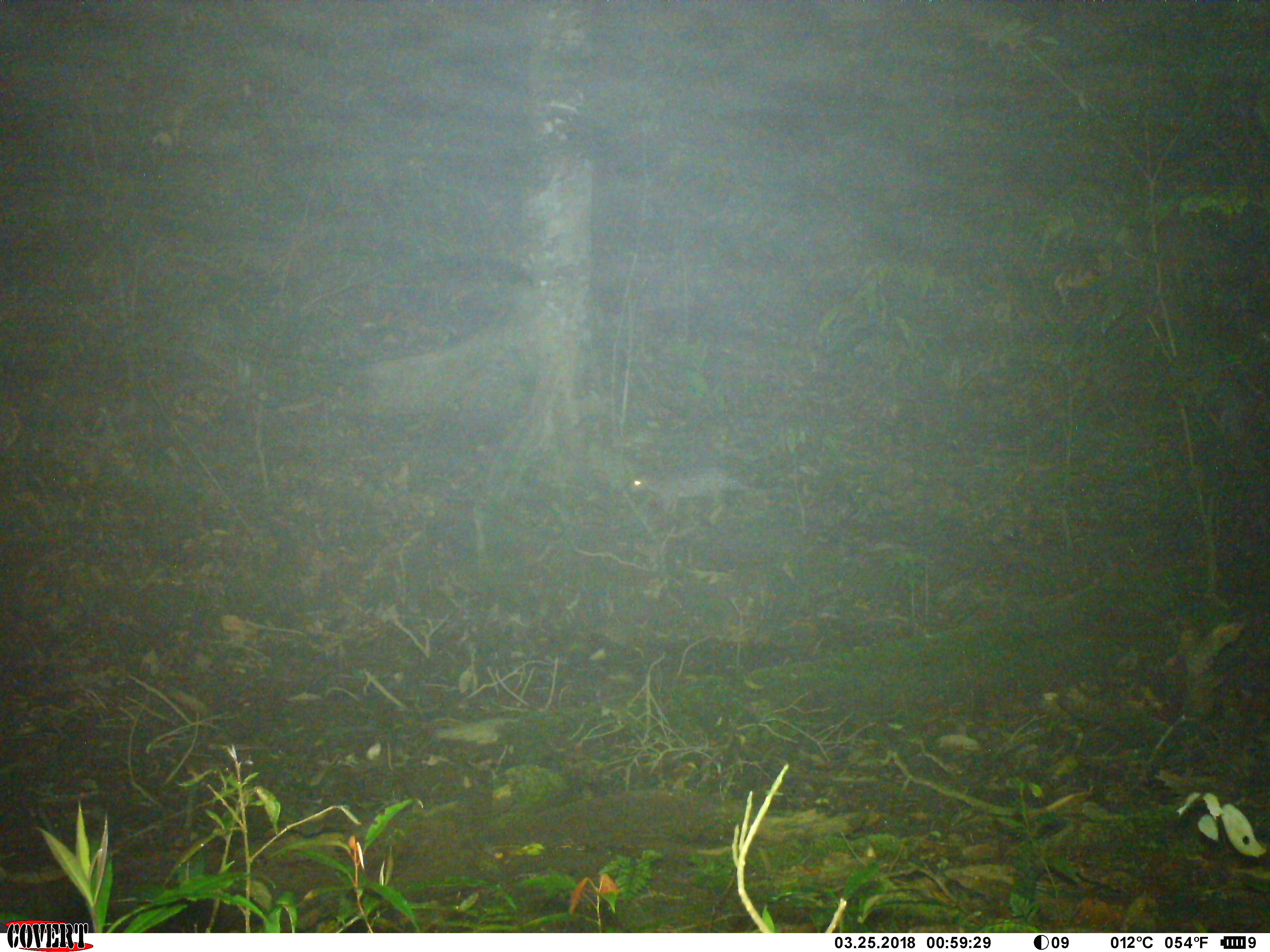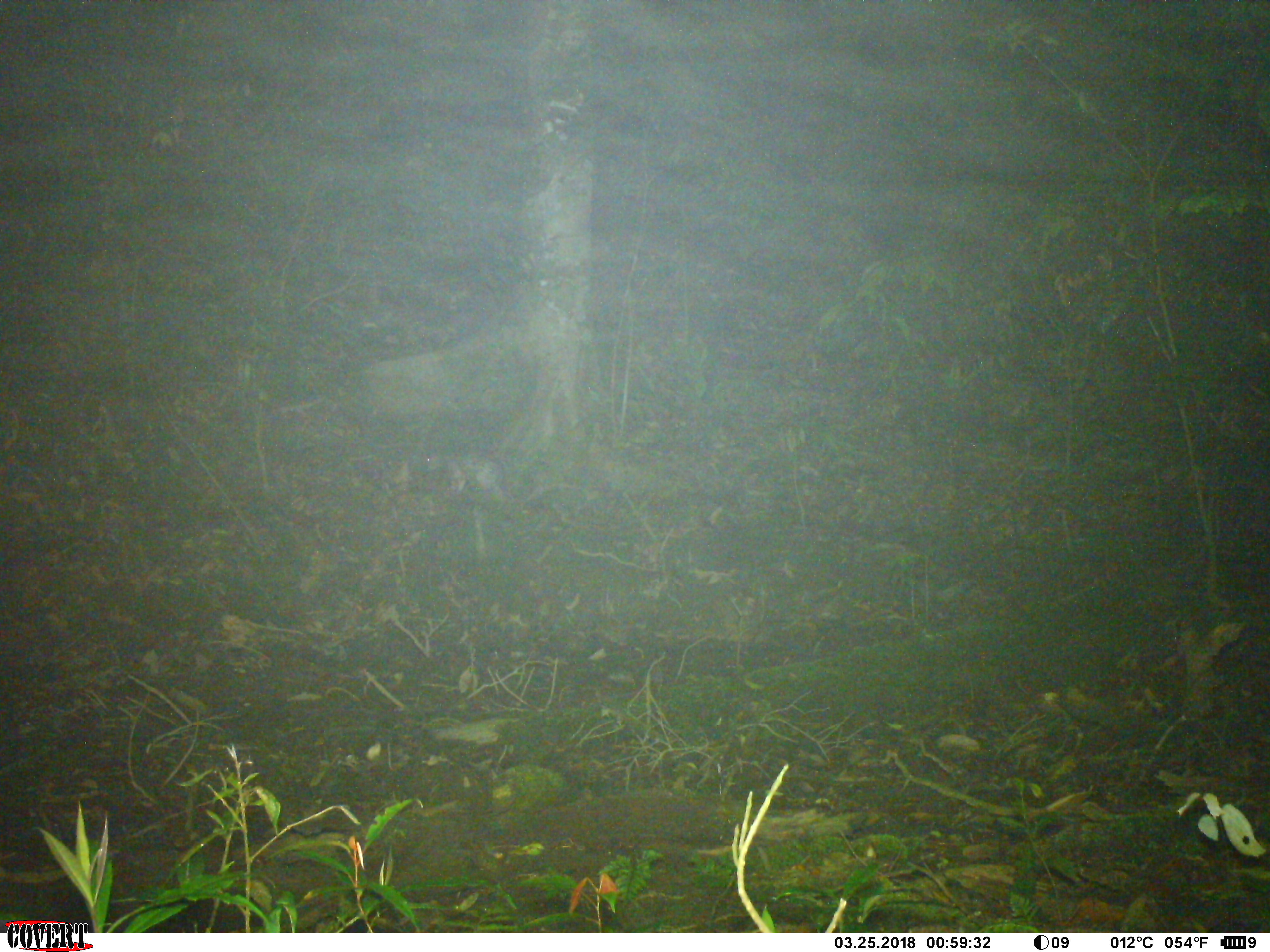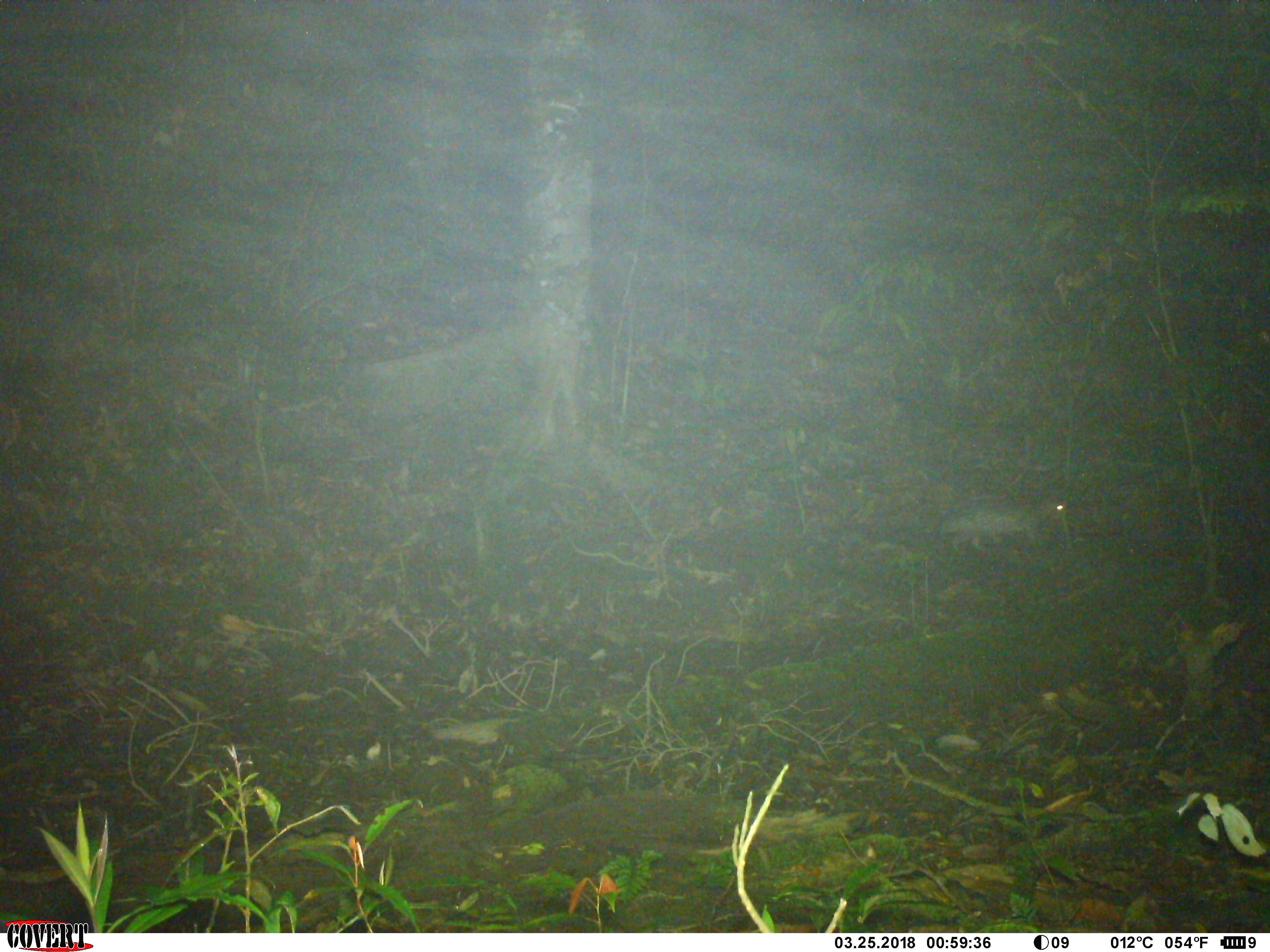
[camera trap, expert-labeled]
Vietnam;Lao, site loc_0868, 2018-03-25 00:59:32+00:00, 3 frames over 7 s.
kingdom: Animalia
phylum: Chordata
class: Mammalia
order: Rodentia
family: Hystricidae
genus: Atherurus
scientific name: Atherurus macrourus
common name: asiatic brush-tailed porcupine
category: asiatic brush tailed porcupine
Asiatic brush tailed porcupine (asiatic brush-tailed porcupine) (Atherurus macrourus). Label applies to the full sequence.